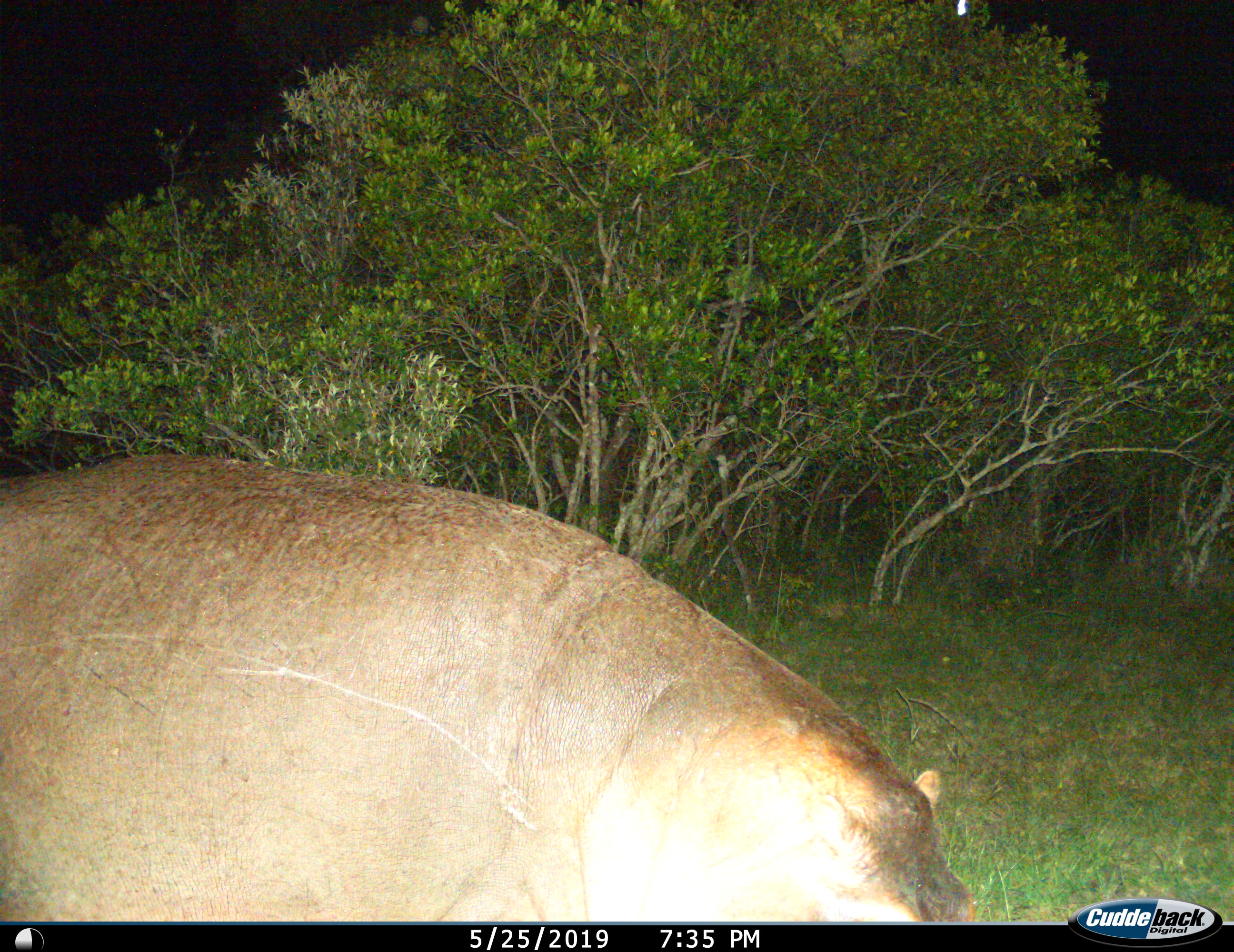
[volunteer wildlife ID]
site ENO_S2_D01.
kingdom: Animalia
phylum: Chordata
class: Mammalia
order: Artiodactyla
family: Hippopotamidae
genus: Hippopotamus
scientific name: Hippopotamus amphibius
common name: hippopotamus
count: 1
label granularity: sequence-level